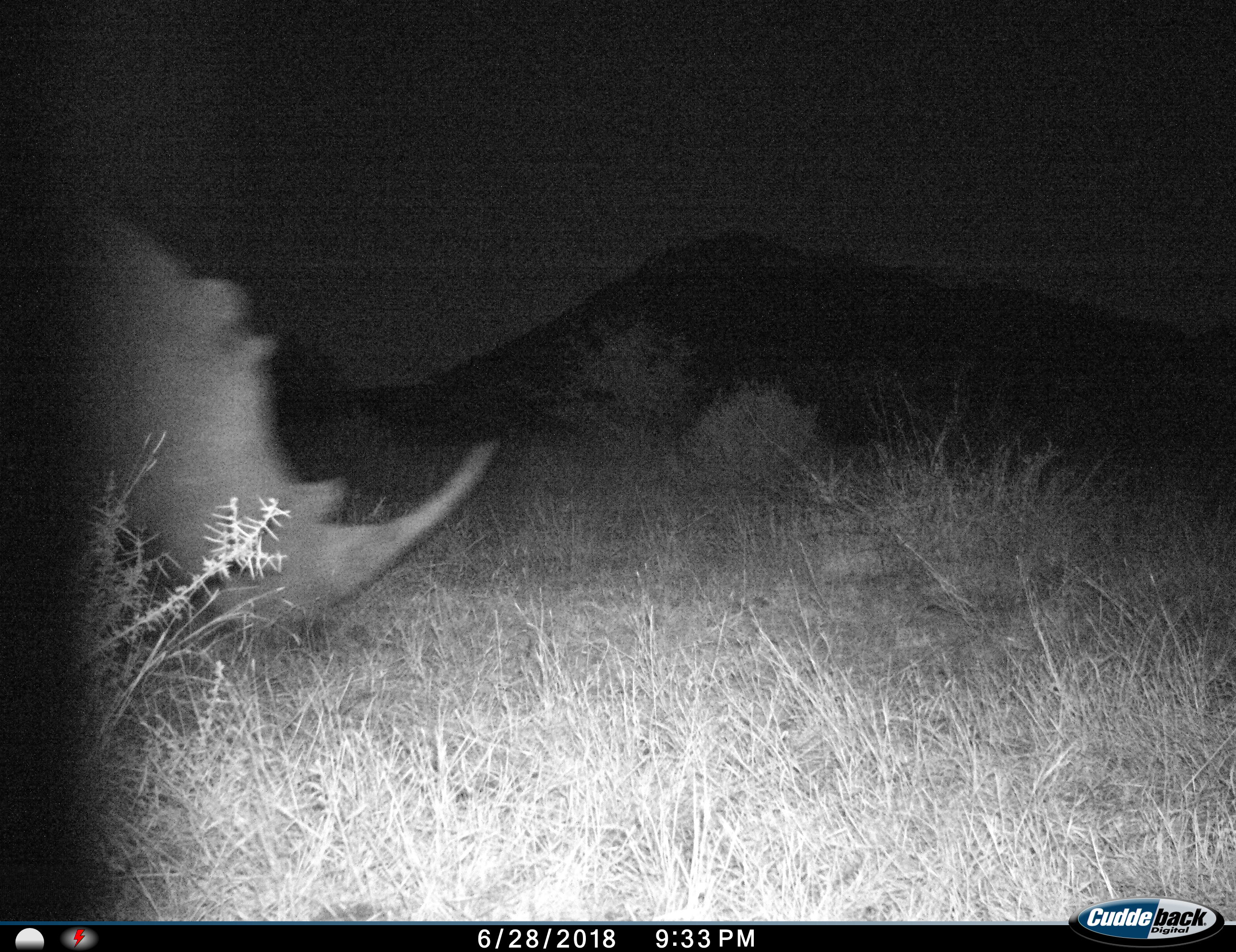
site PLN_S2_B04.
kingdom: Animalia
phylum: Chordata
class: Mammalia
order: Perissodactyla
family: Rhinocerotidae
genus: Ceratotherium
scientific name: Ceratotherium simum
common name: white rhinoceros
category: rhinoceroswhite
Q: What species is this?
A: Rhinoceroswhite (white rhinoceros) (Ceratotherium simum).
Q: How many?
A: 1.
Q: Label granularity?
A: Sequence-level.